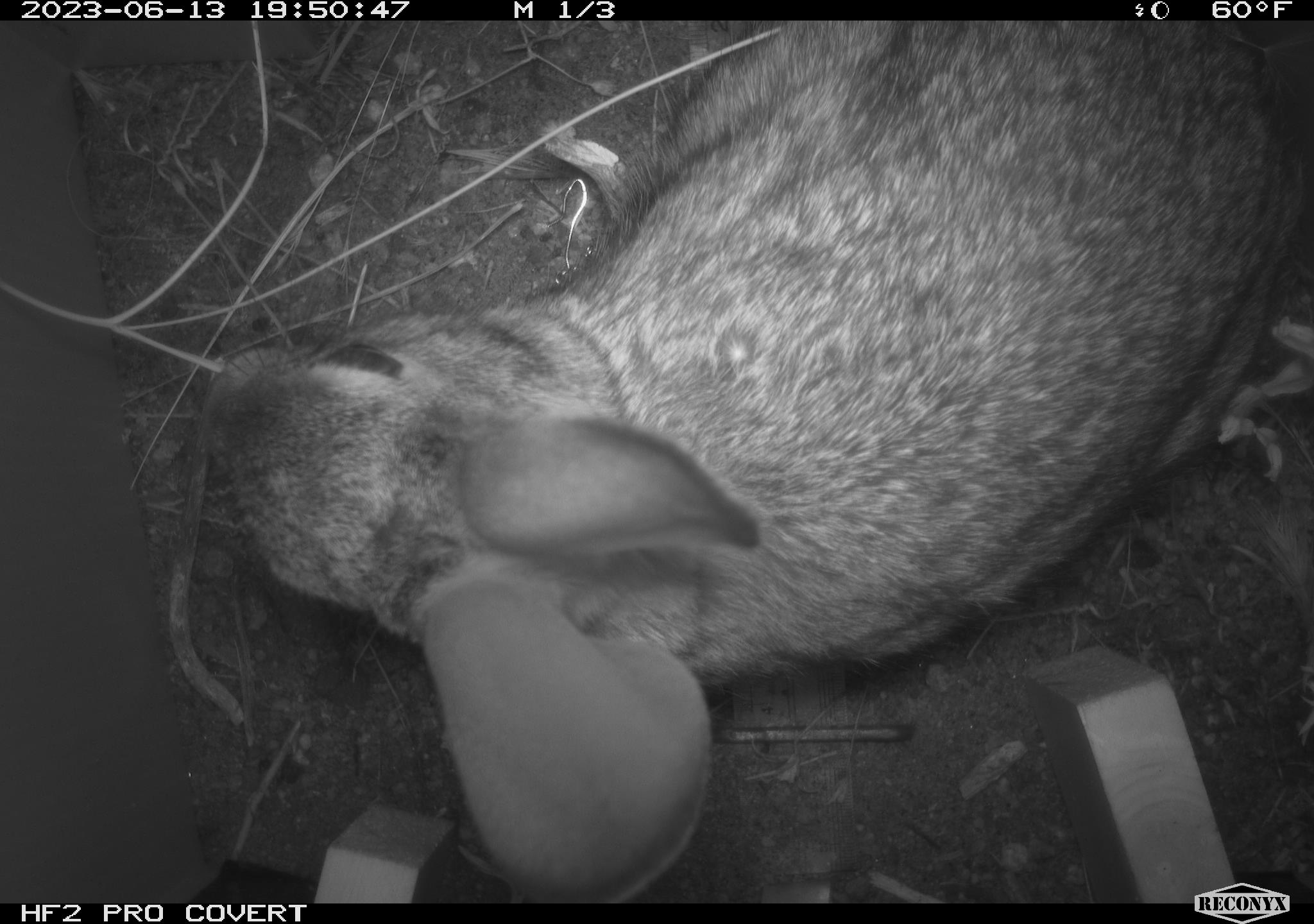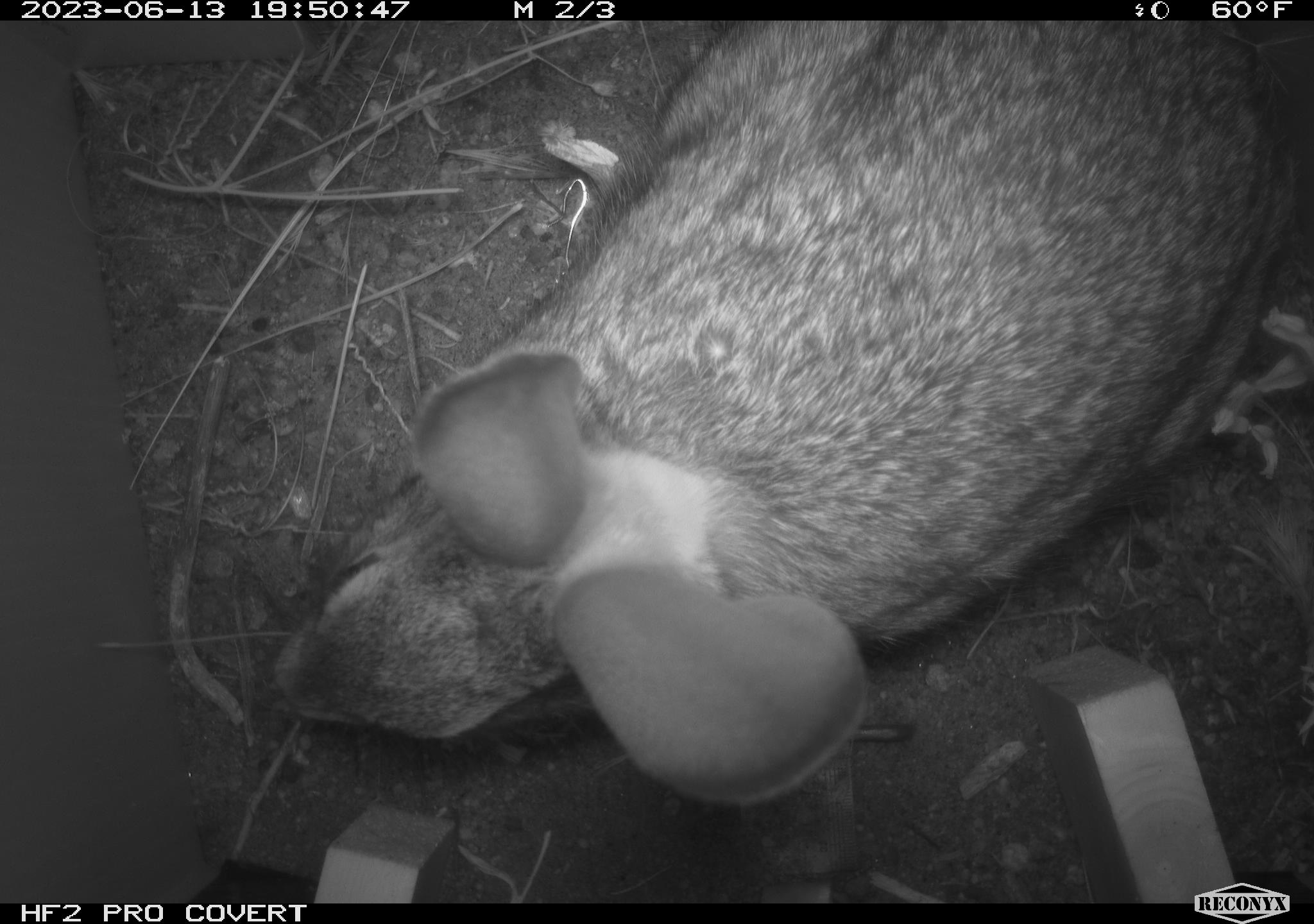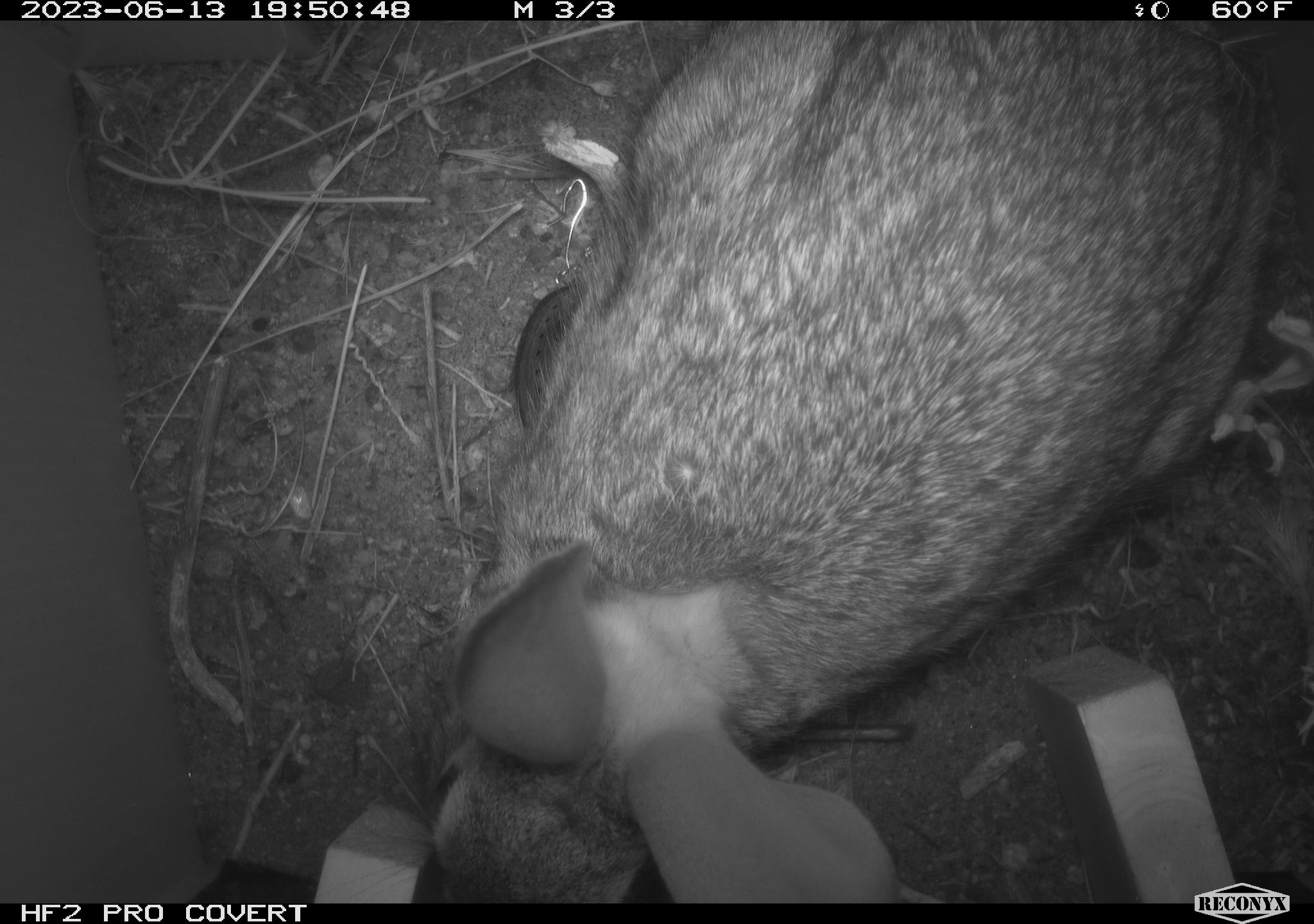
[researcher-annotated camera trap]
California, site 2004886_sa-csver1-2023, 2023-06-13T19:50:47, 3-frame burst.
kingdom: Animalia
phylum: Chordata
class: Mammalia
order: Lagomorpha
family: Leporidae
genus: Sylvilagus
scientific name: Sylvilagus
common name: cottontail rabbits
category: sylvilagus species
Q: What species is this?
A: Sylvilagus species (cottontail rabbits) (Sylvilagus).